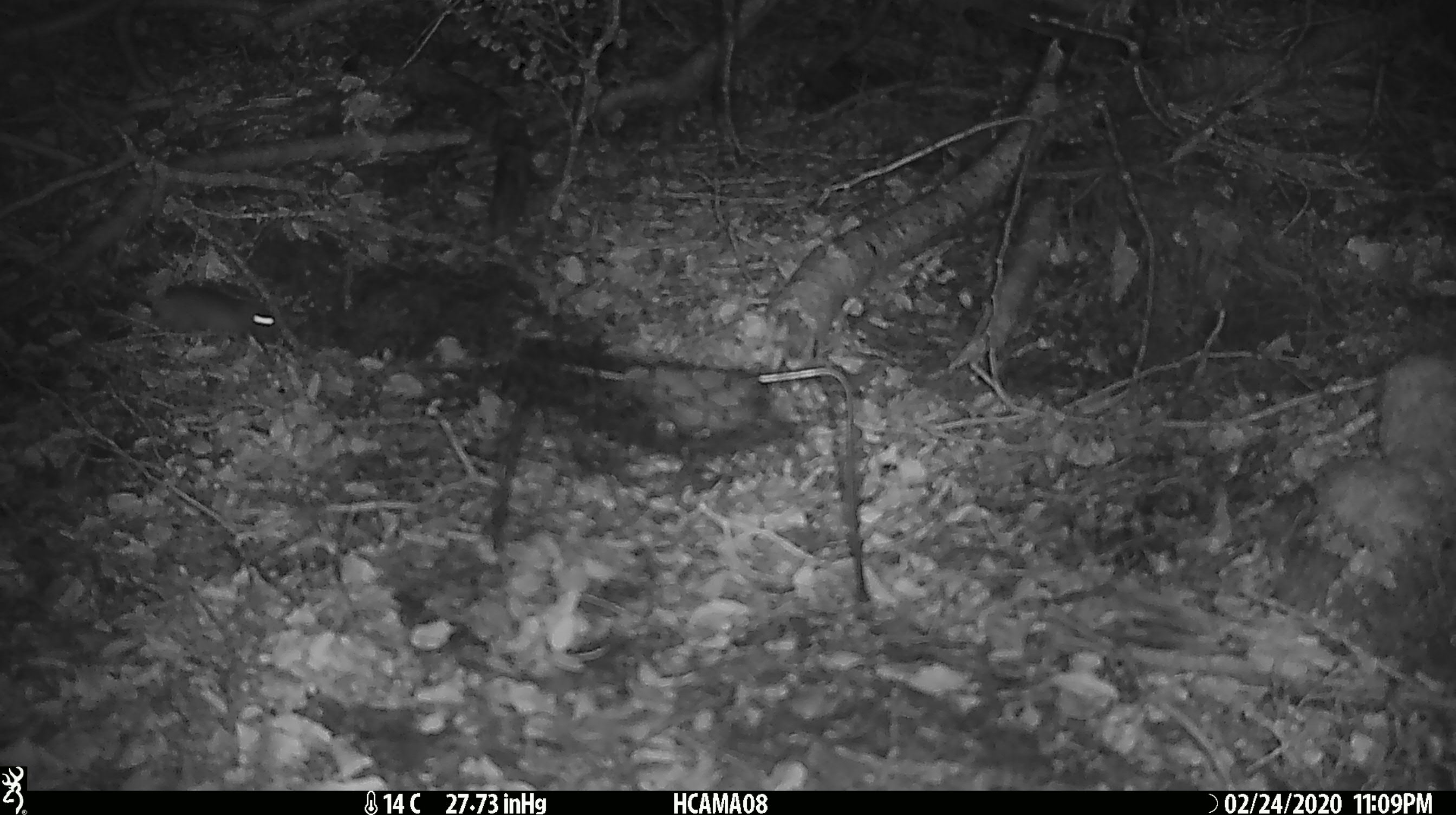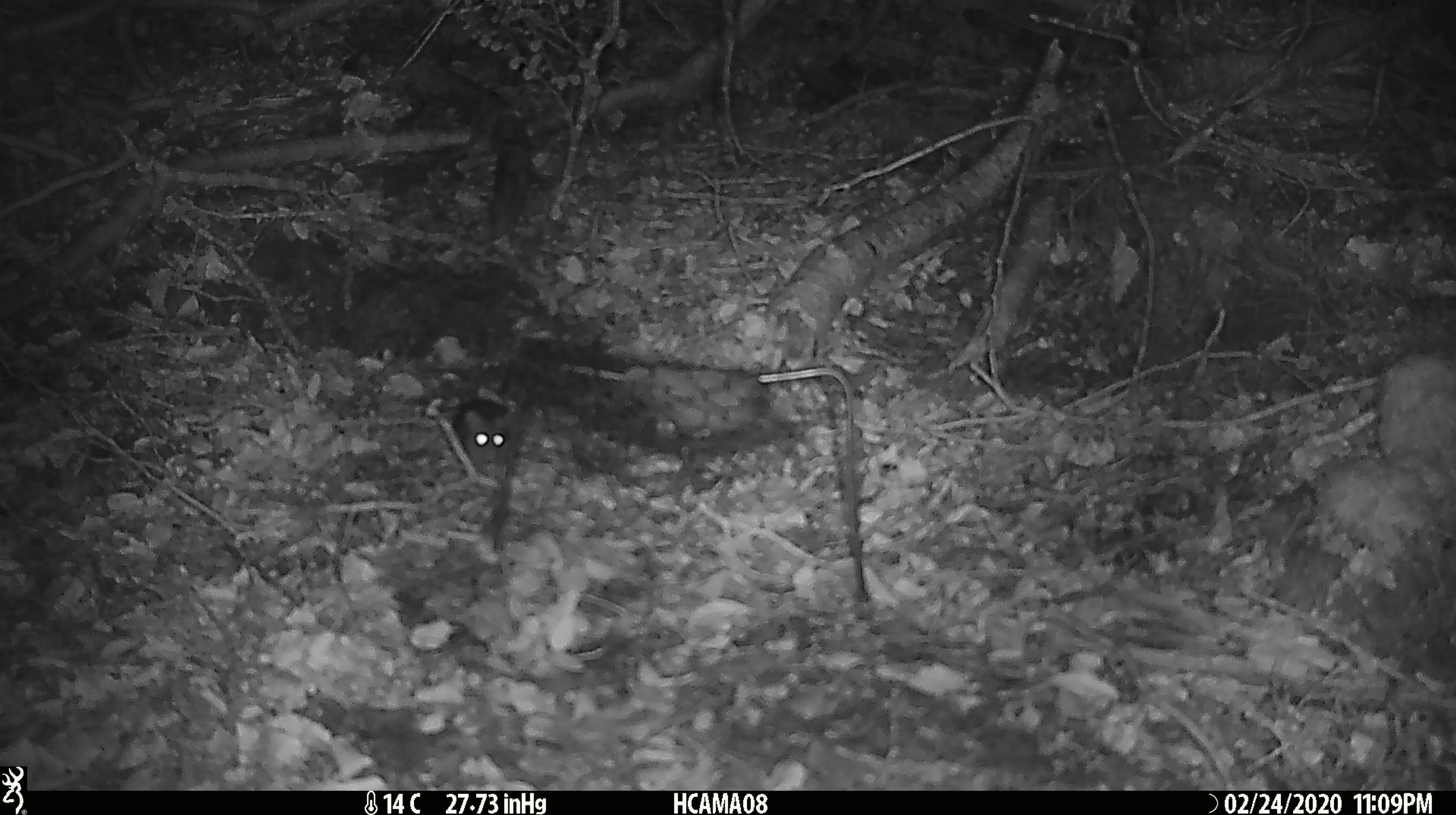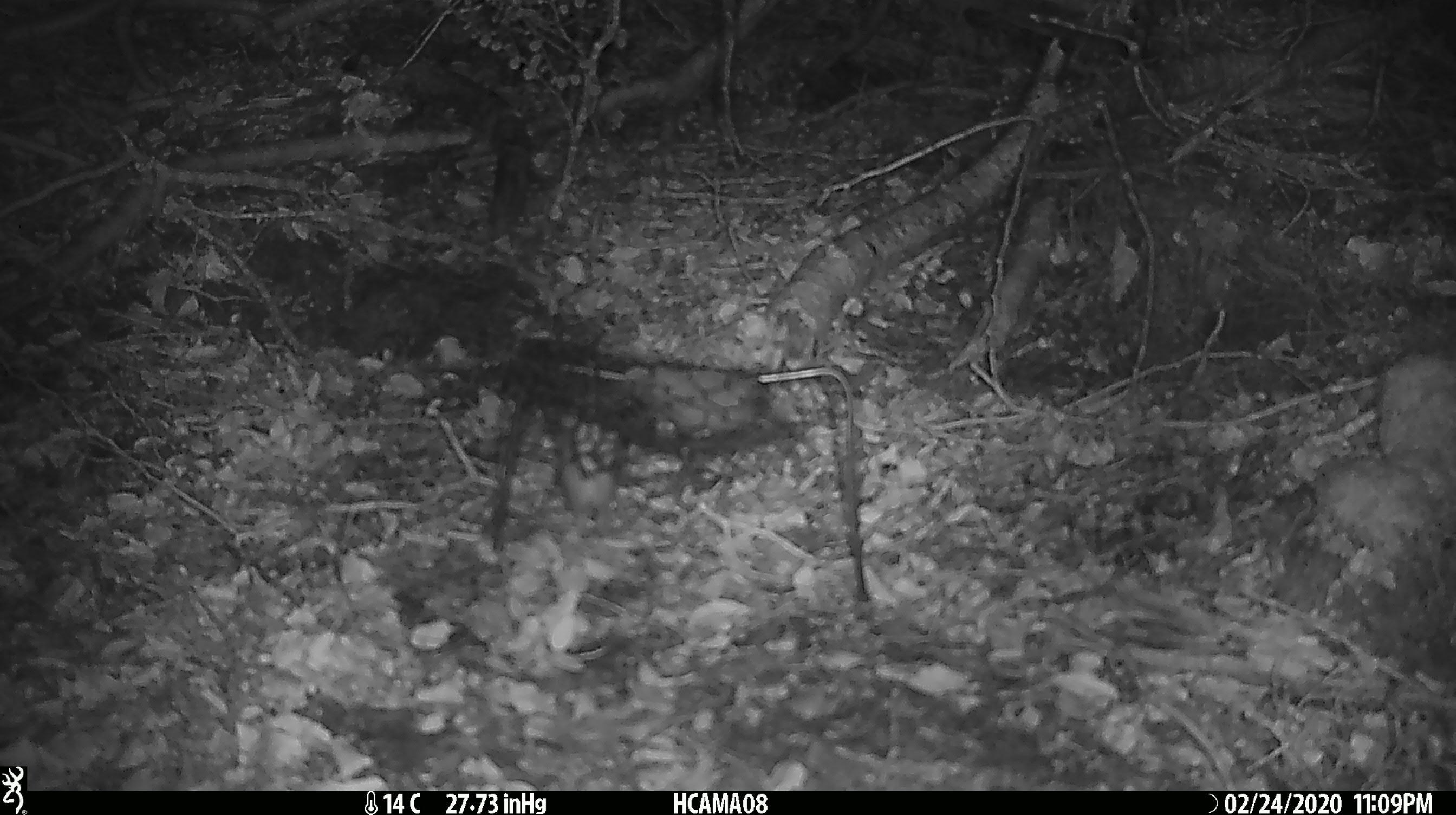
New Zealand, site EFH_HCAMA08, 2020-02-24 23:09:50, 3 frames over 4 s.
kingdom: Animalia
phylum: Chordata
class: Mammalia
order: Rodentia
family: Muridae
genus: Mus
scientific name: Mus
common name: mouse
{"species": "mouse (Mus)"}